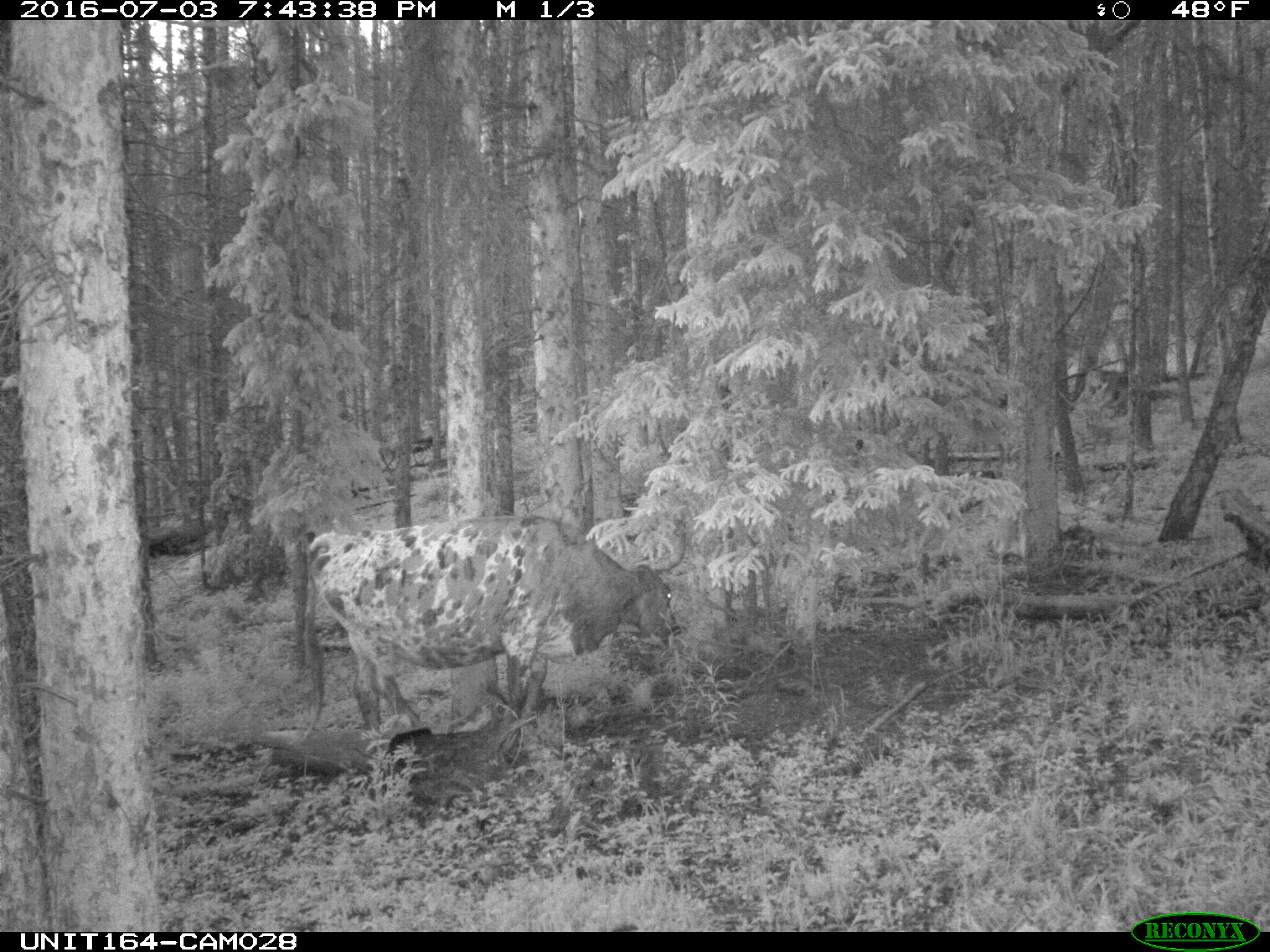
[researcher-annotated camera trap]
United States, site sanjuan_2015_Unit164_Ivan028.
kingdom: Animalia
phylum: Chordata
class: Mammalia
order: Artiodactyla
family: Bovidae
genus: Bos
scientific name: Bos taurus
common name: domestic cow